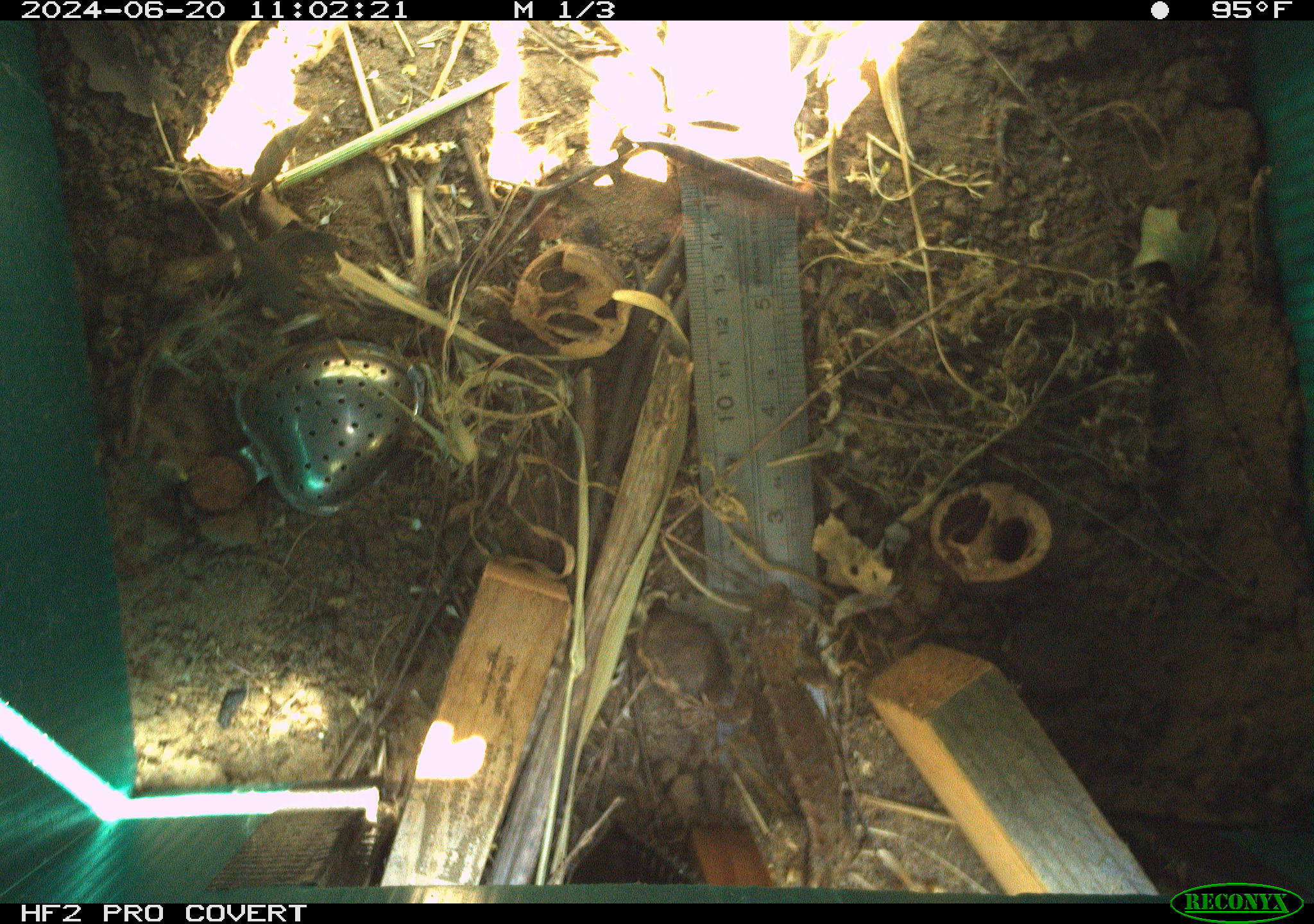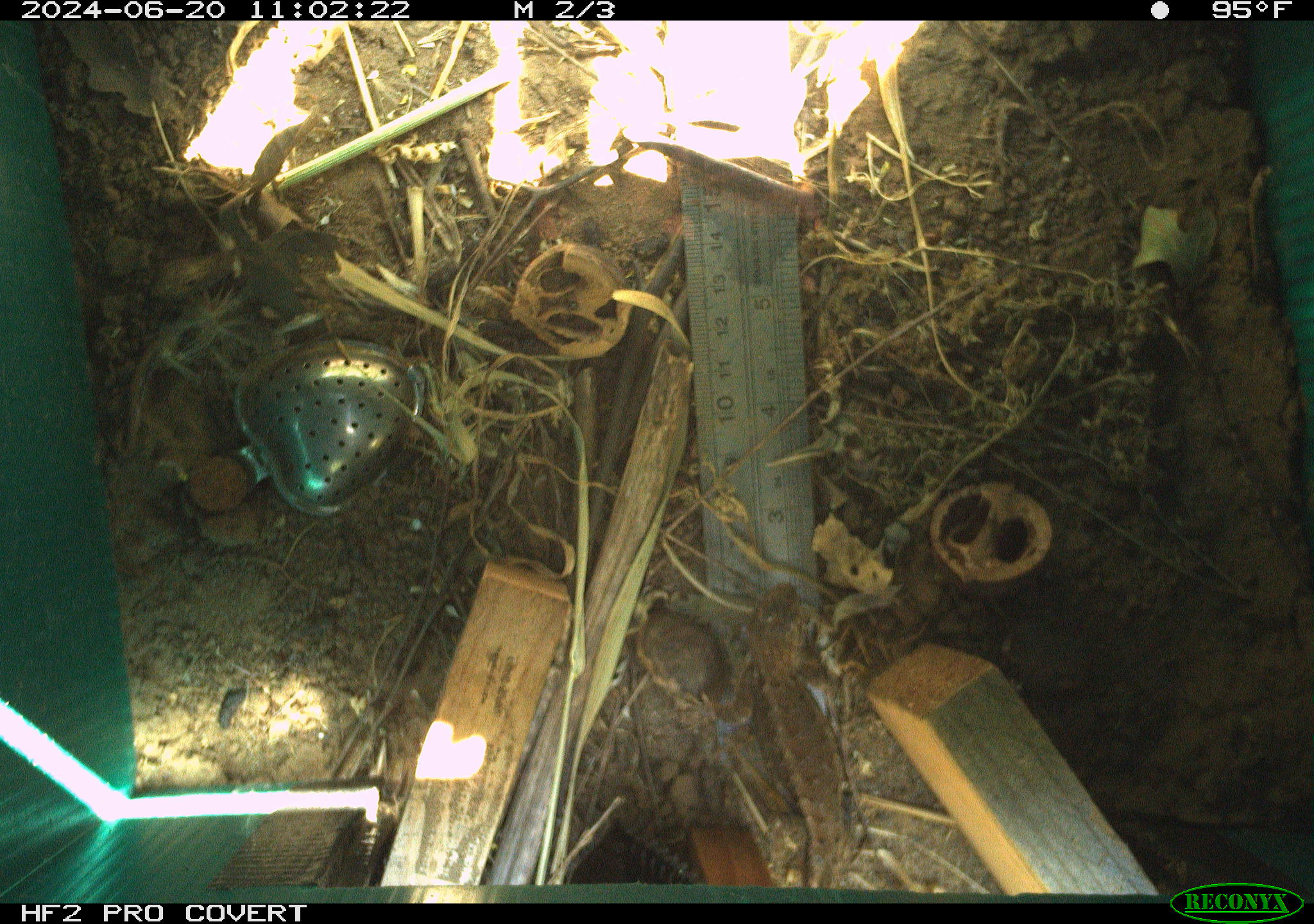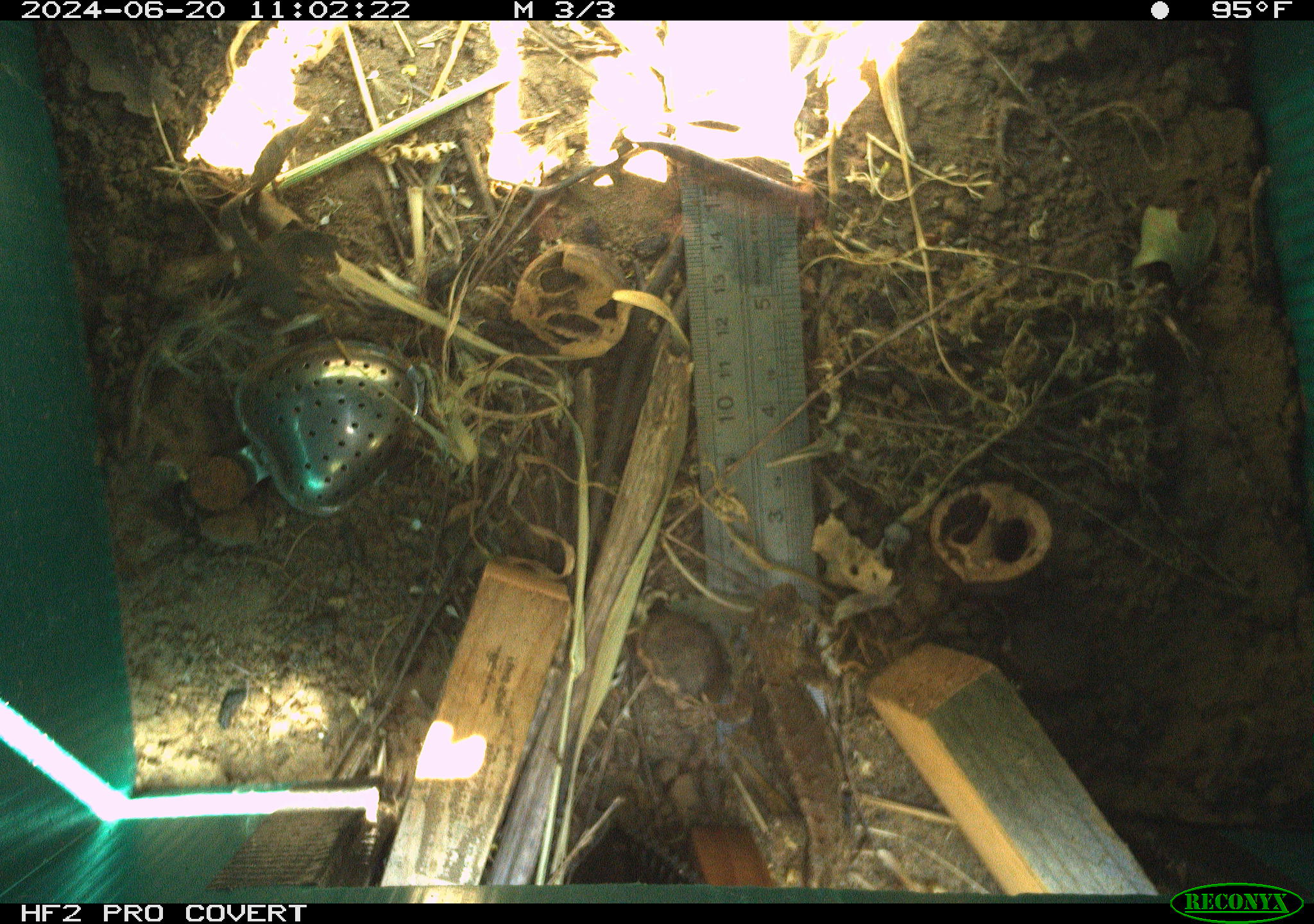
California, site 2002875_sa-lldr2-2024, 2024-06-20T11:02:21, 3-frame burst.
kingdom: Animalia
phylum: Chordata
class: Reptilia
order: Squamata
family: Phrynosomatidae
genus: Sceloporus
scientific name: Sceloporus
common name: spiny lizards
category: sceloporus species